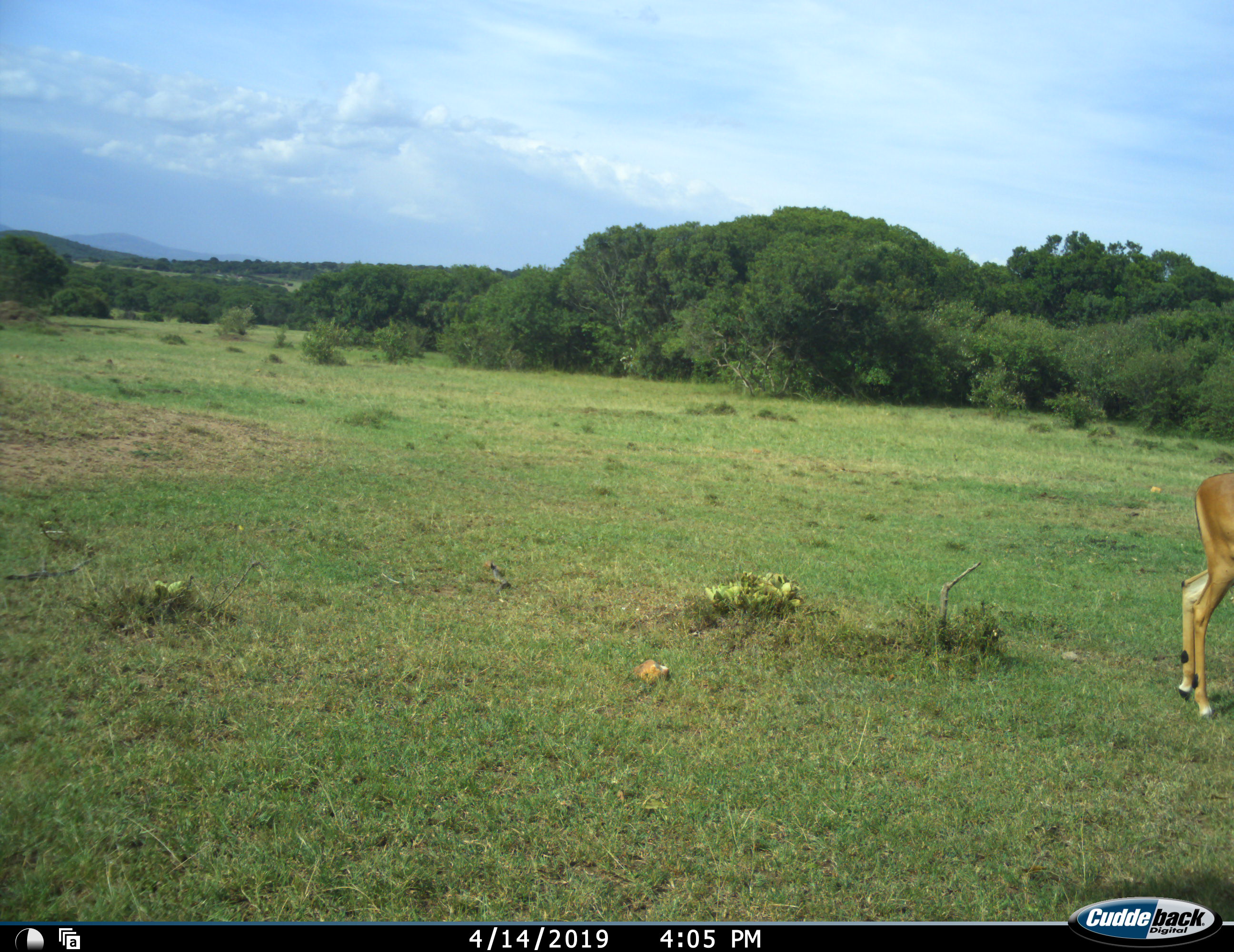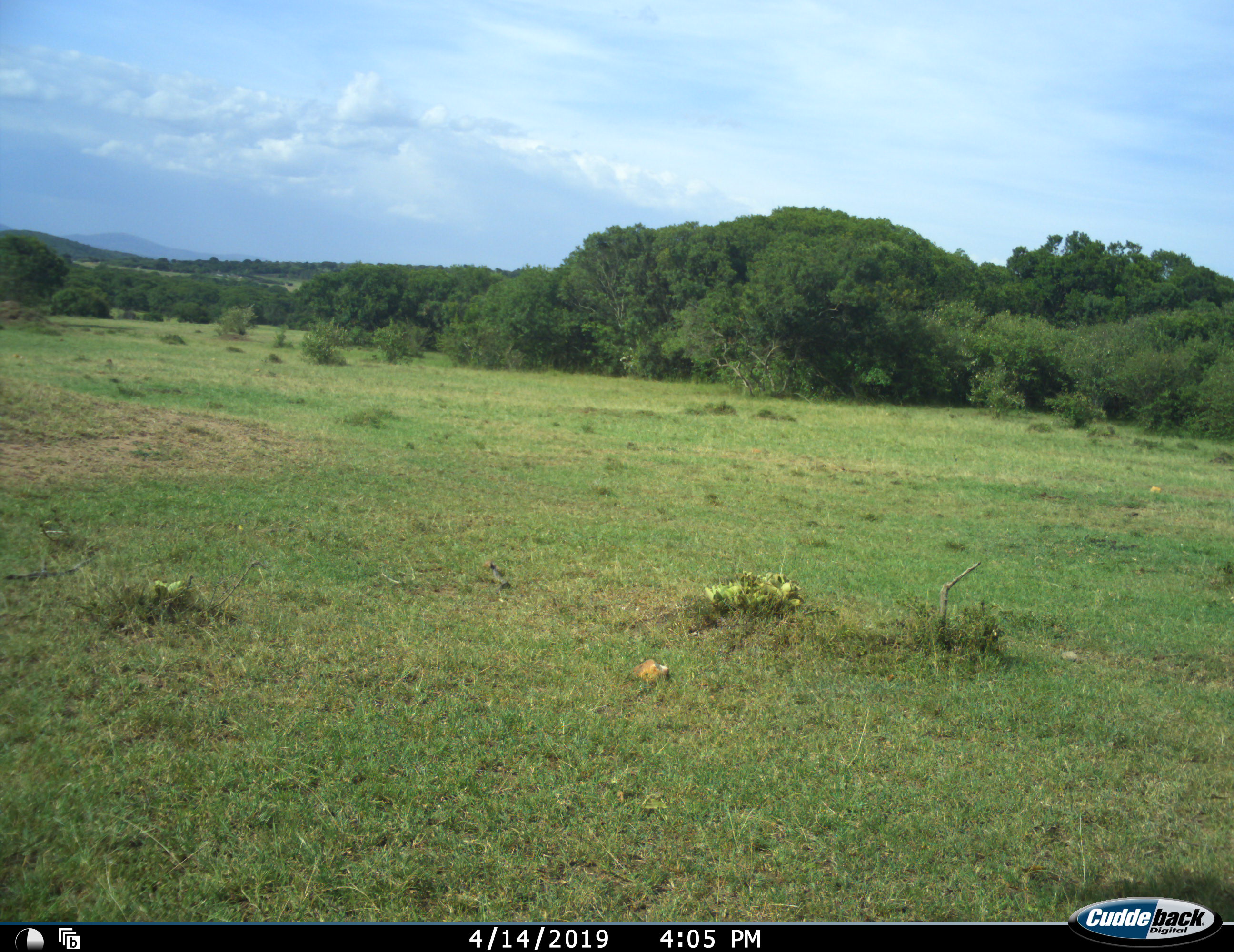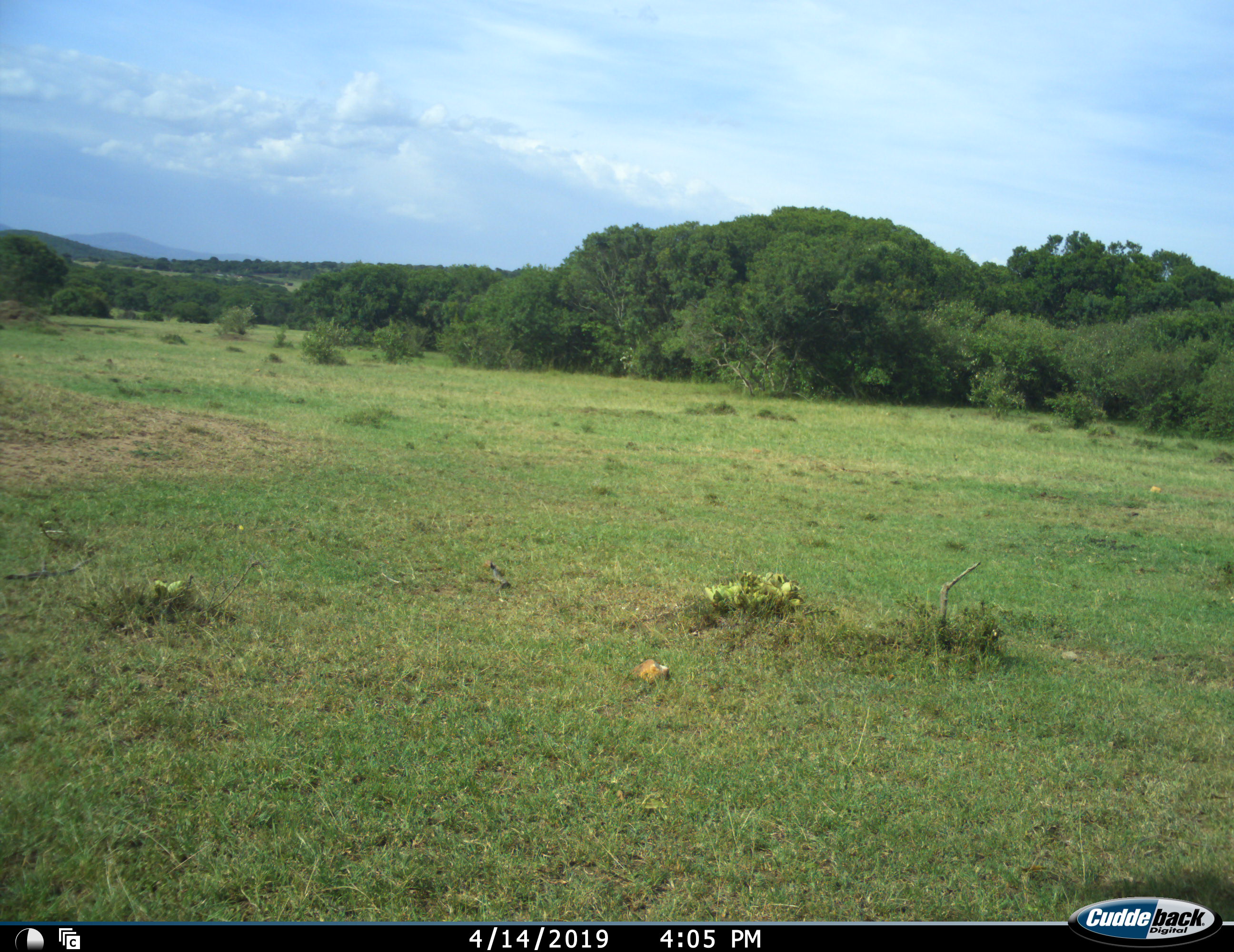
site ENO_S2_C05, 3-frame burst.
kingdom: Animalia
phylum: Chordata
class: Mammalia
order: Artiodactyla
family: Bovidae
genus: Aepyceros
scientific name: Aepyceros melampus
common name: impala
Impala (Aepyceros melampus), count 1. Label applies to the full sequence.